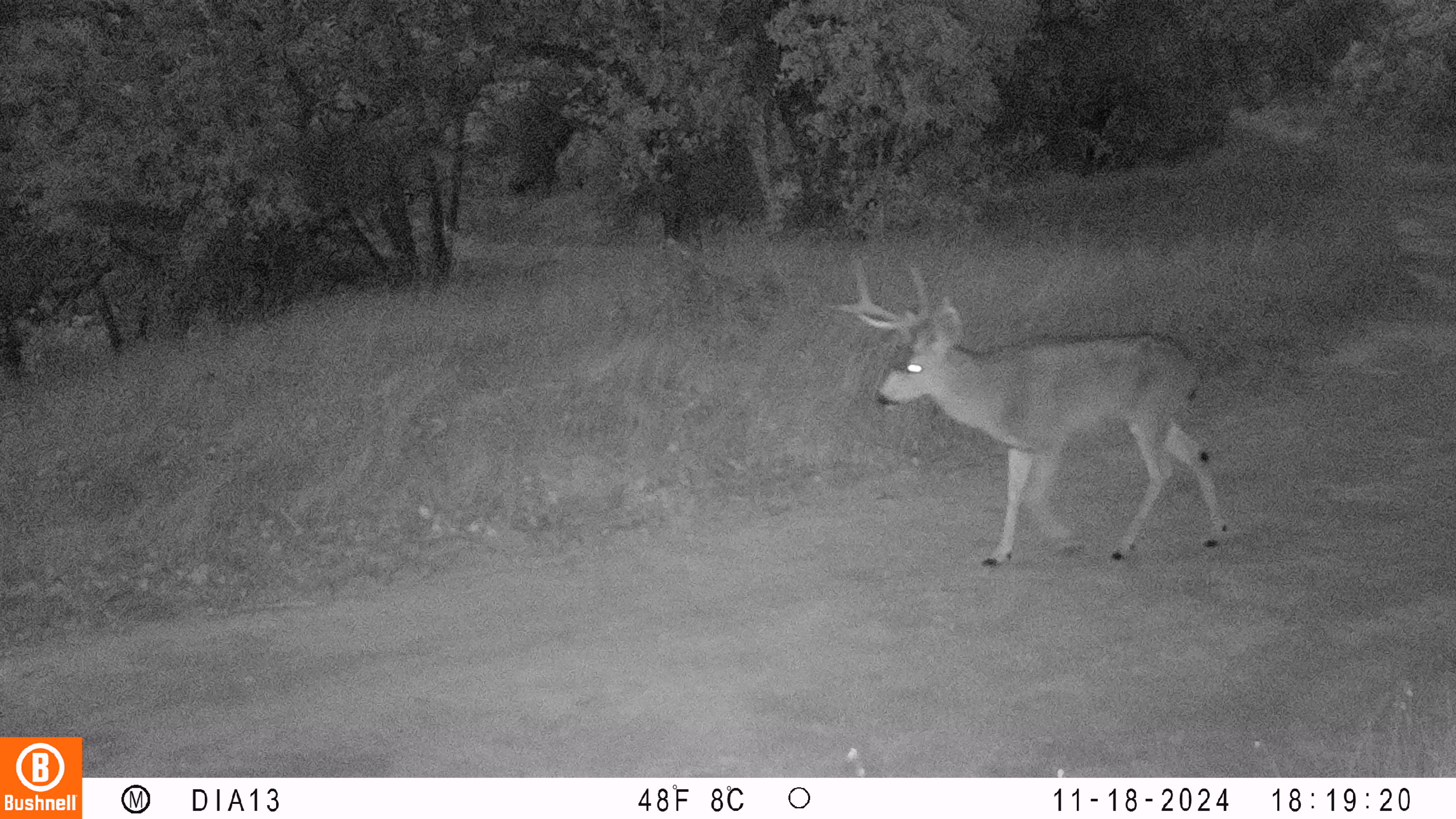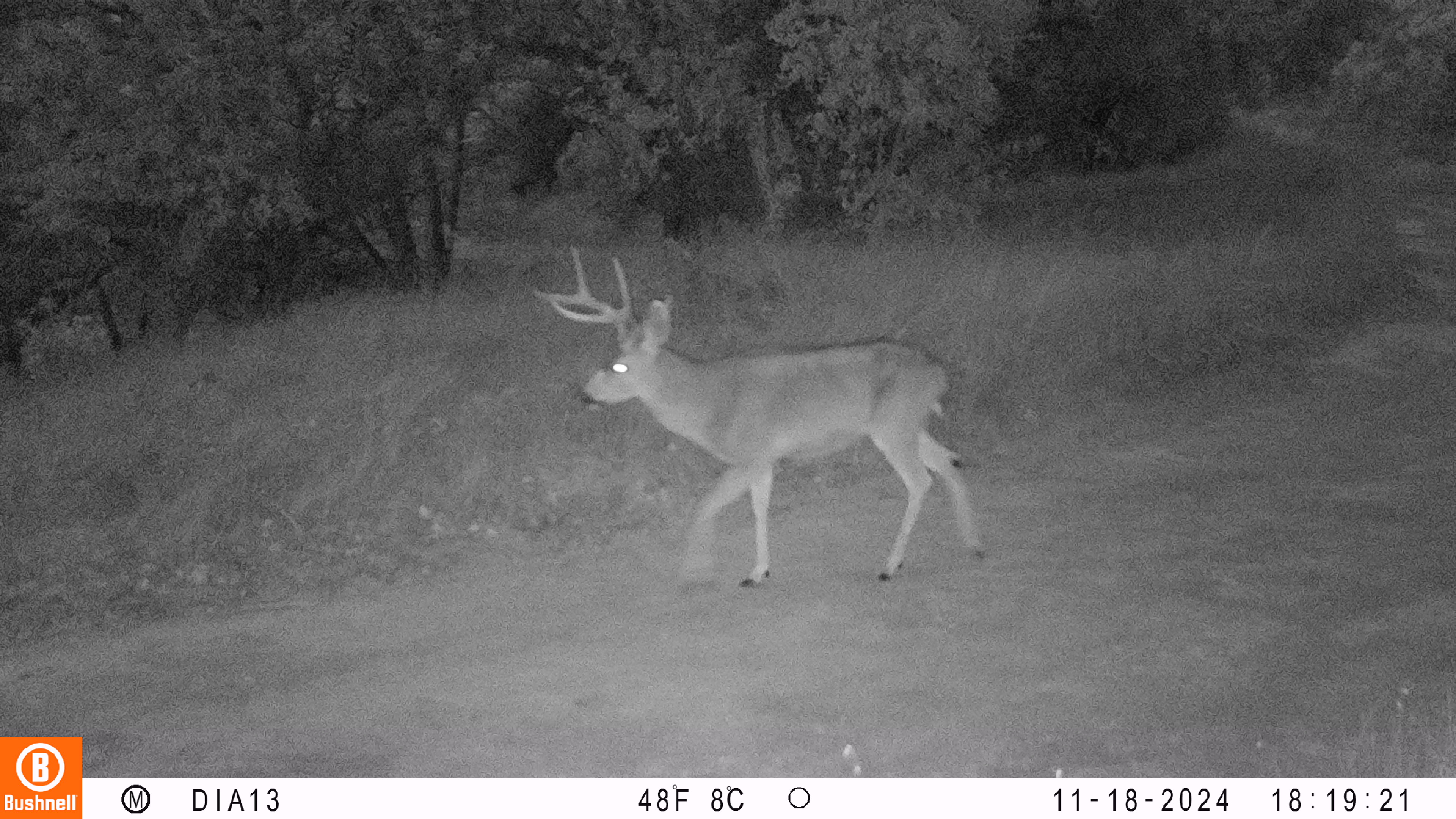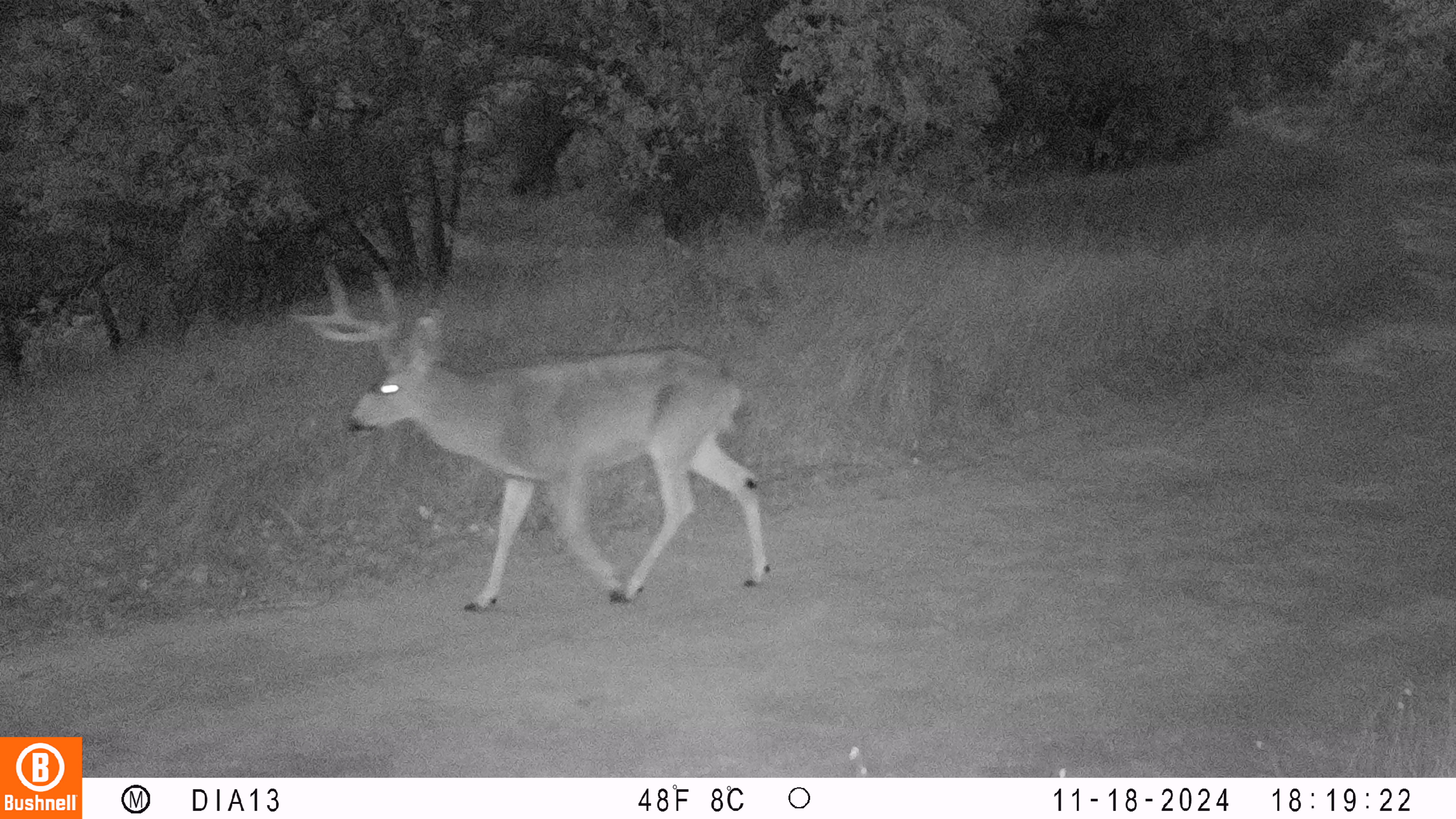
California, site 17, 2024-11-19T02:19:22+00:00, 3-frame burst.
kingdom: Animalia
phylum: Chordata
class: Mammalia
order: Artiodactyla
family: Cervidae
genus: Odocoileus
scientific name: Odocoileus hemionus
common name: mule deer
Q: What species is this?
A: Mule deer (Odocoileus hemionus).